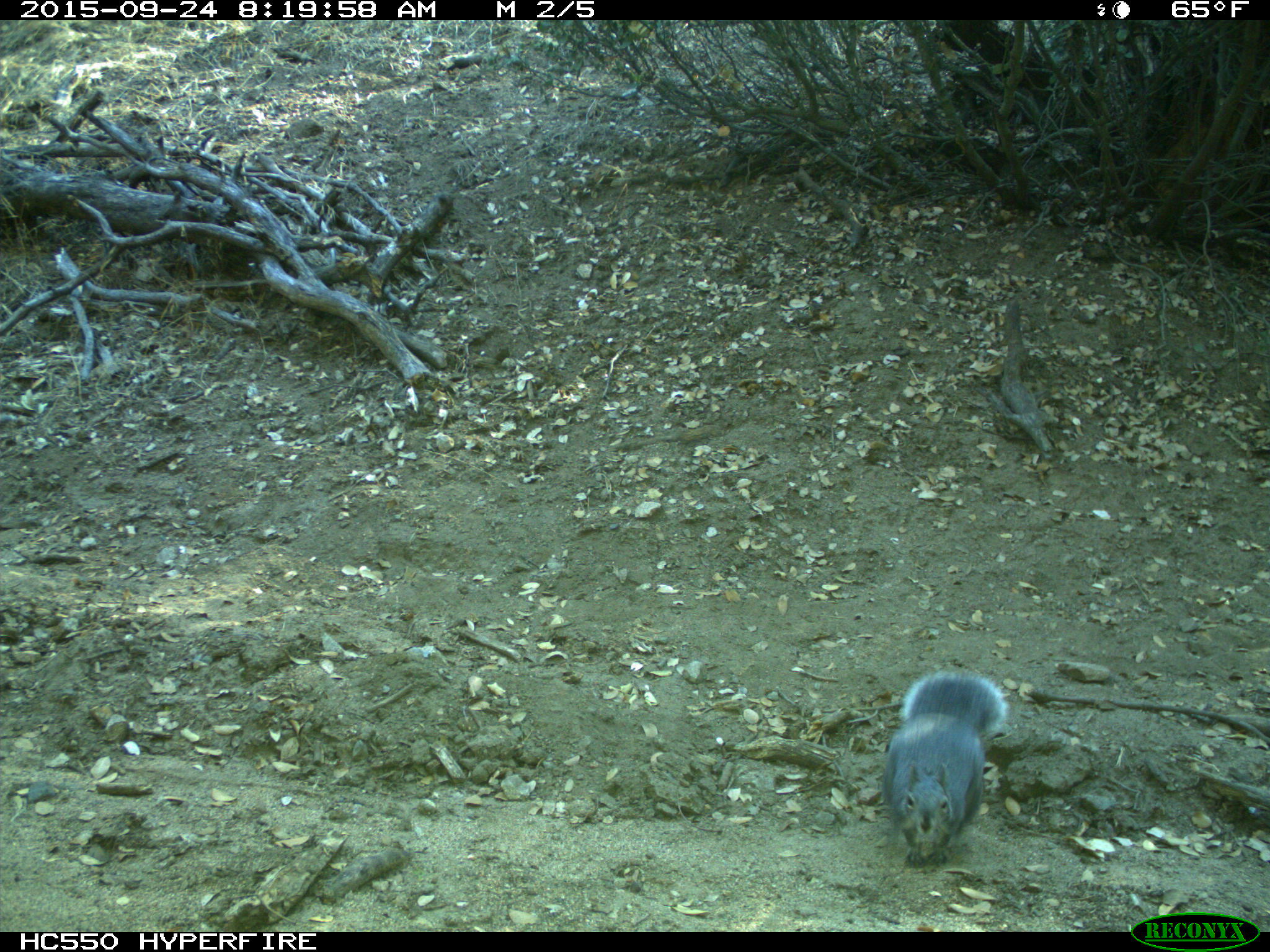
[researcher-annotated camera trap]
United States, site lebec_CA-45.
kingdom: Animalia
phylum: Chordata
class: Mammalia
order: Rodentia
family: Sciuridae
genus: Sciurus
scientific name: Sciurus carolinensis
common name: eastern gray squirrel